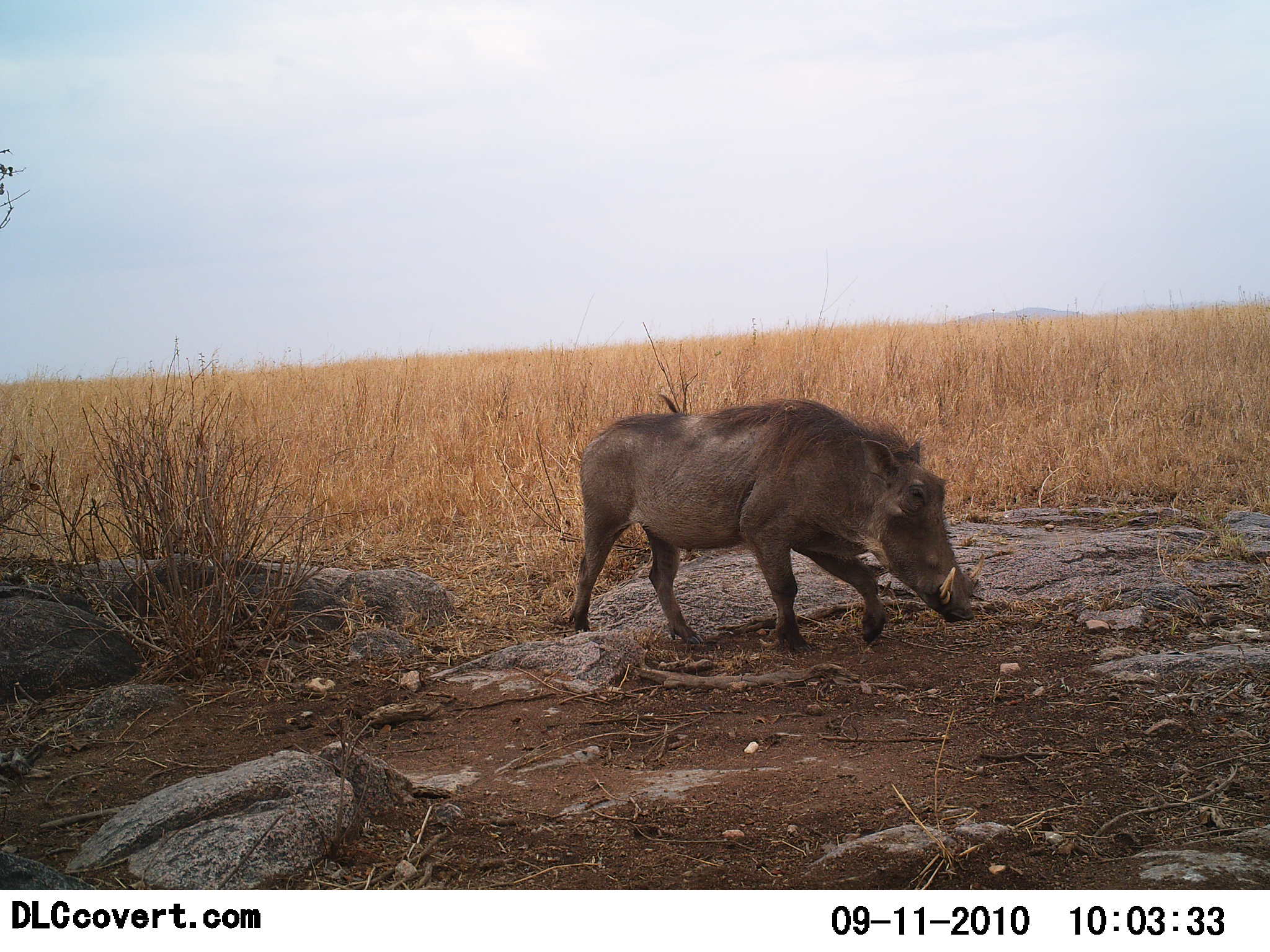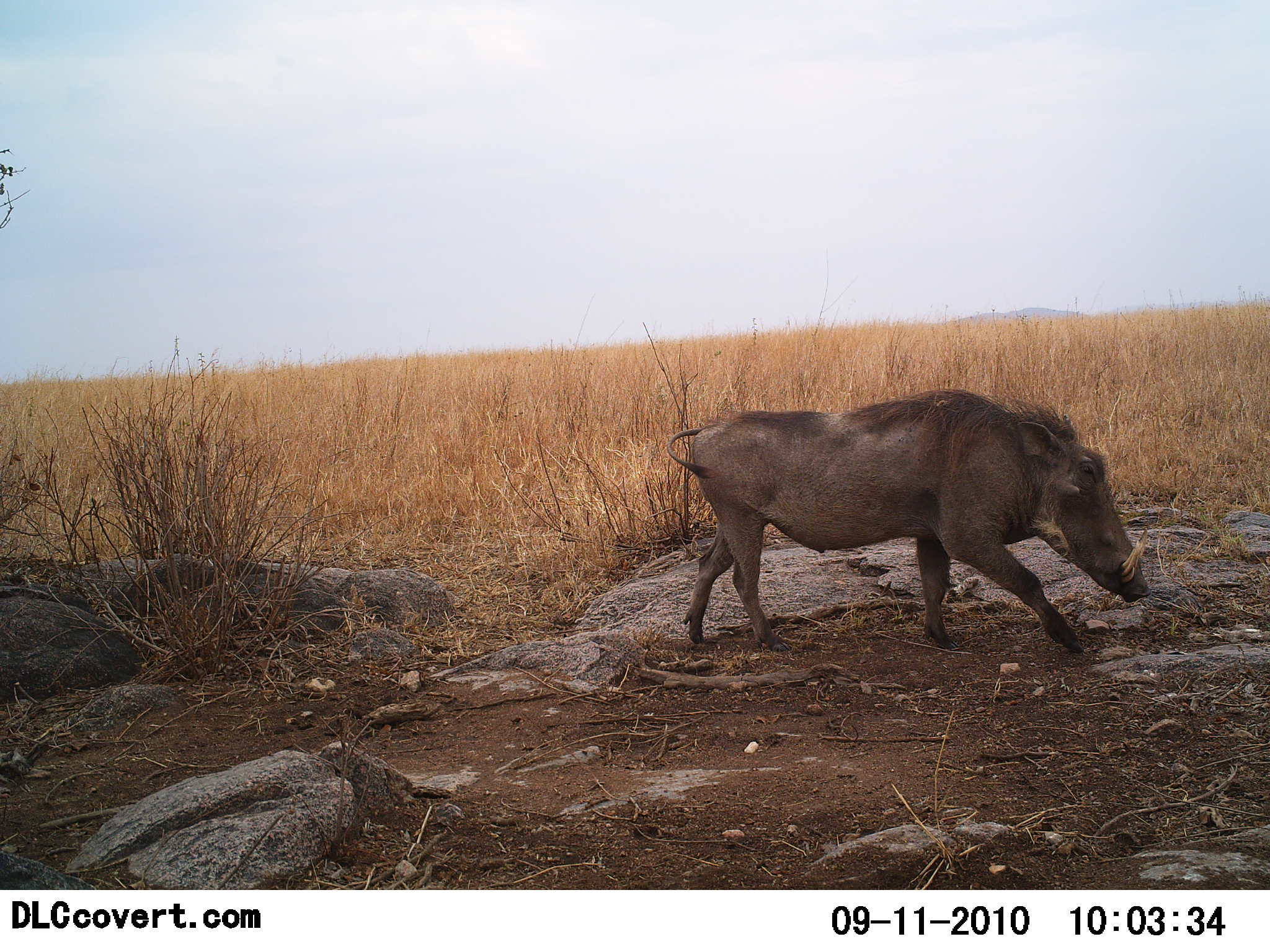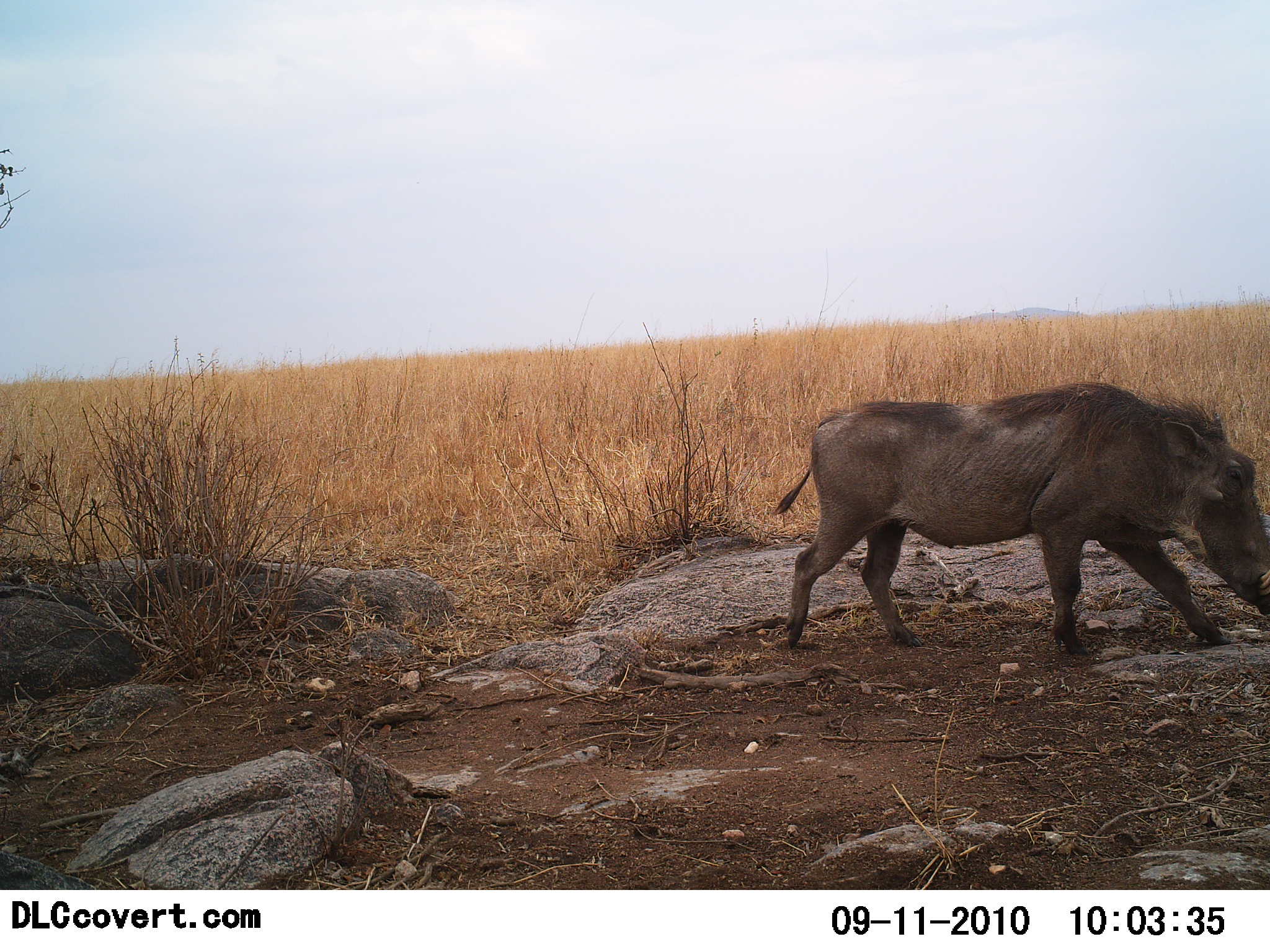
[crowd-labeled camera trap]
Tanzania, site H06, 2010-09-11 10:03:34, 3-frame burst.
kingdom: Animalia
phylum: Chordata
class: Mammalia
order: Artiodactyla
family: Suidae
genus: Phacochoerus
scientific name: Phacochoerus africanus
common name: warthog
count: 1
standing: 8%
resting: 0%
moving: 92%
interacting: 0%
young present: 0%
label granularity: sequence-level